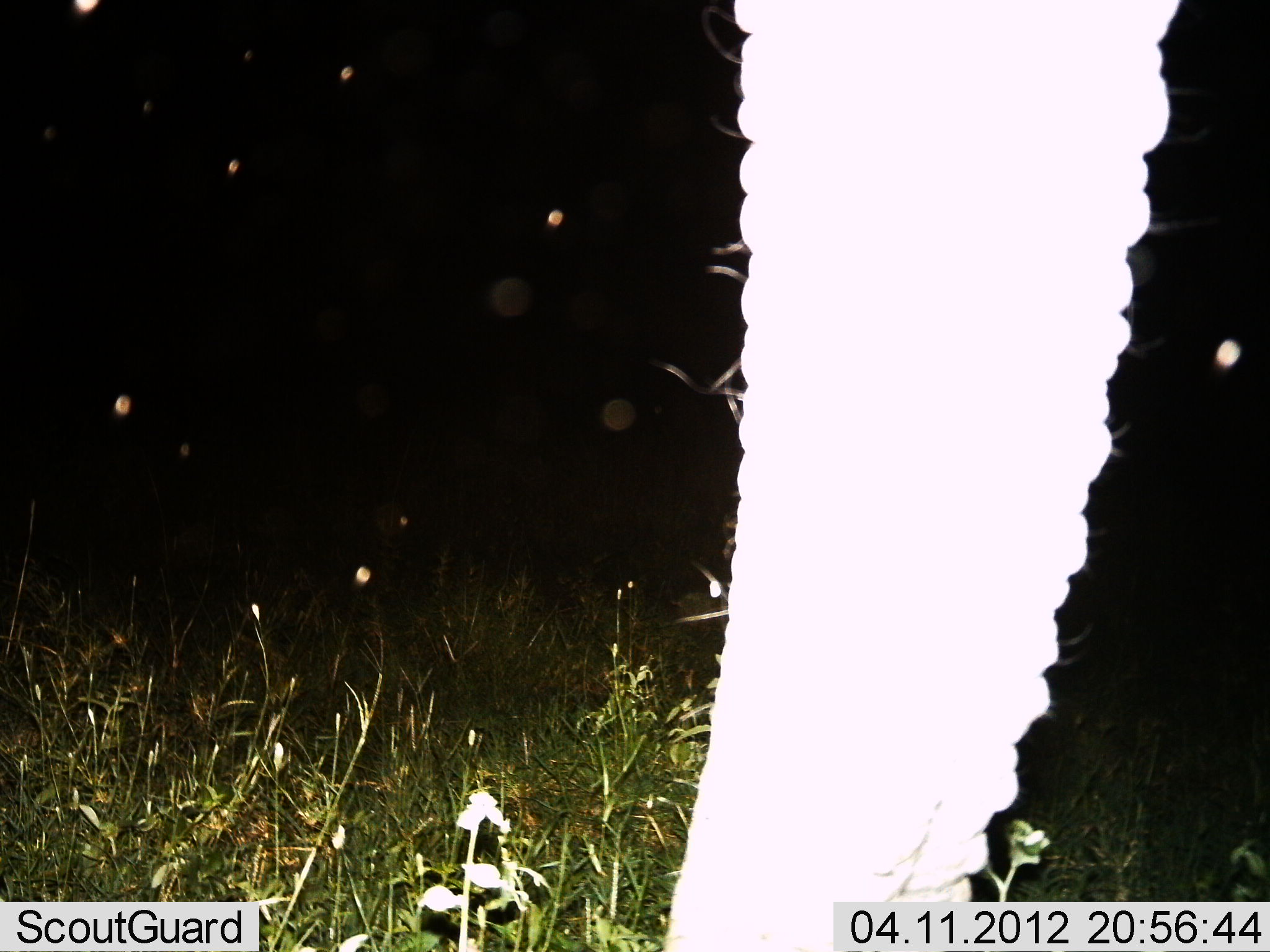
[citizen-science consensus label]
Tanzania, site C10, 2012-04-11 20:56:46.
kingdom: Animalia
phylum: Chordata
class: Mammalia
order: Proboscidea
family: Elephantidae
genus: Loxodonta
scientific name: Loxodonta africana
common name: african bush elephant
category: elephant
Elephant (african bush elephant) (Loxodonta africana), count 1. Behavior (volunteer vote fractions): standing 89%, resting 0%, moving 0%, interacting 5%. Young present (vote fraction): 0%. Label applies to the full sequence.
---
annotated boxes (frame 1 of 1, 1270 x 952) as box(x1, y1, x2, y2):
animal: box(660, 0, 1184, 952)